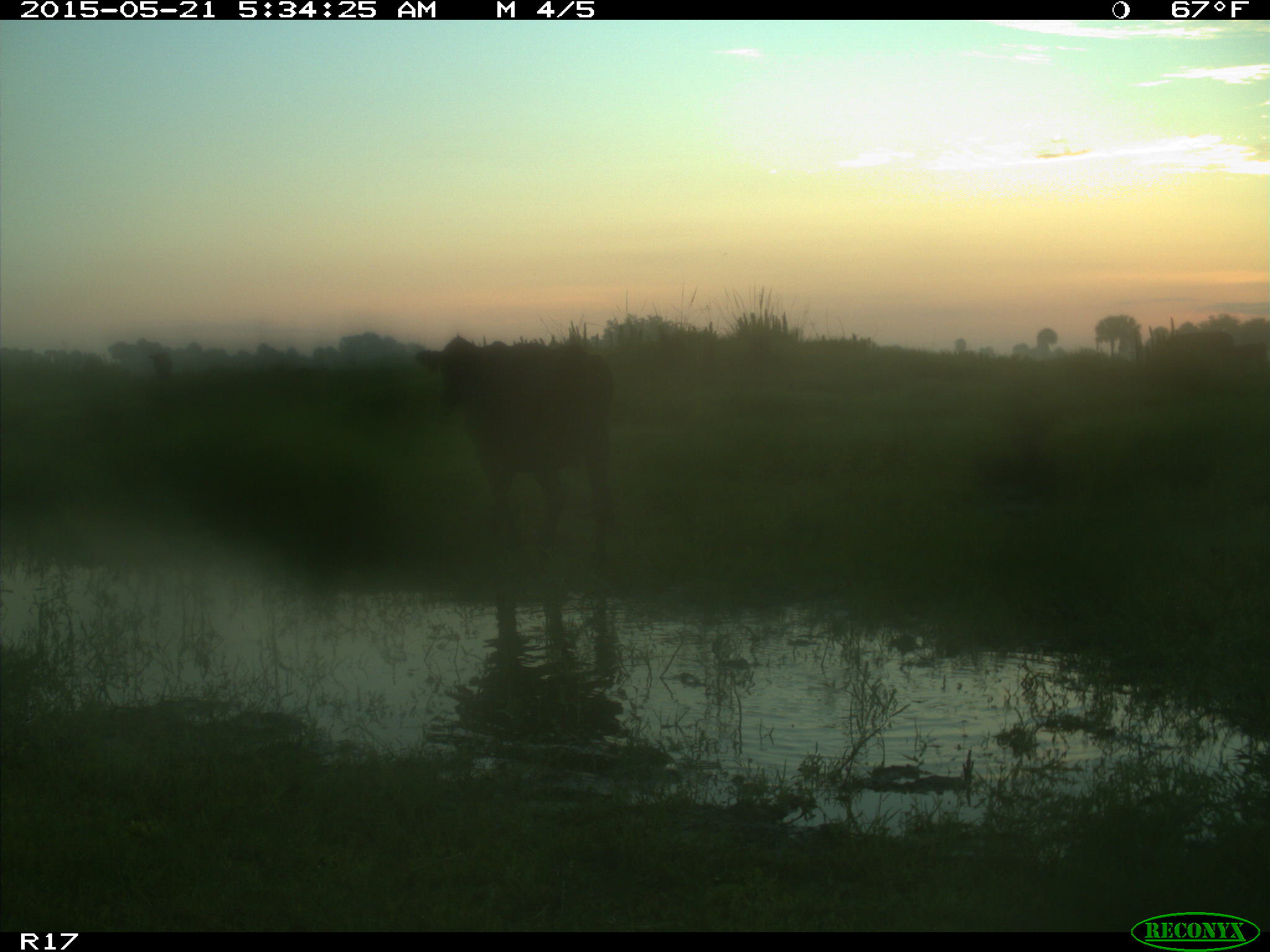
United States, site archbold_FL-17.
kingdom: Animalia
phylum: Chordata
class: Mammalia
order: Artiodactyla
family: Bovidae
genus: Bos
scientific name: Bos taurus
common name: domestic cow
Bos taurus (domestic cow).